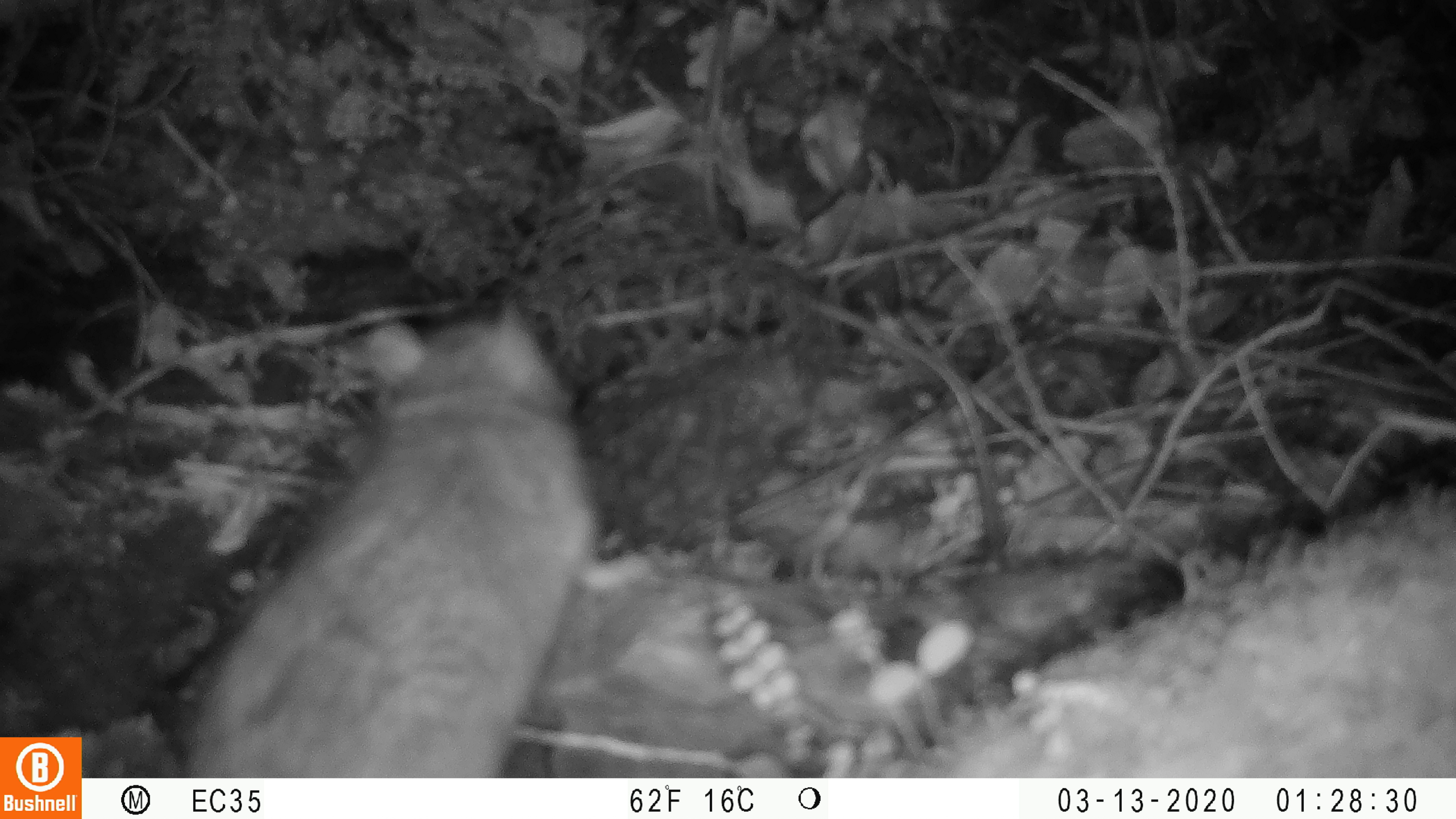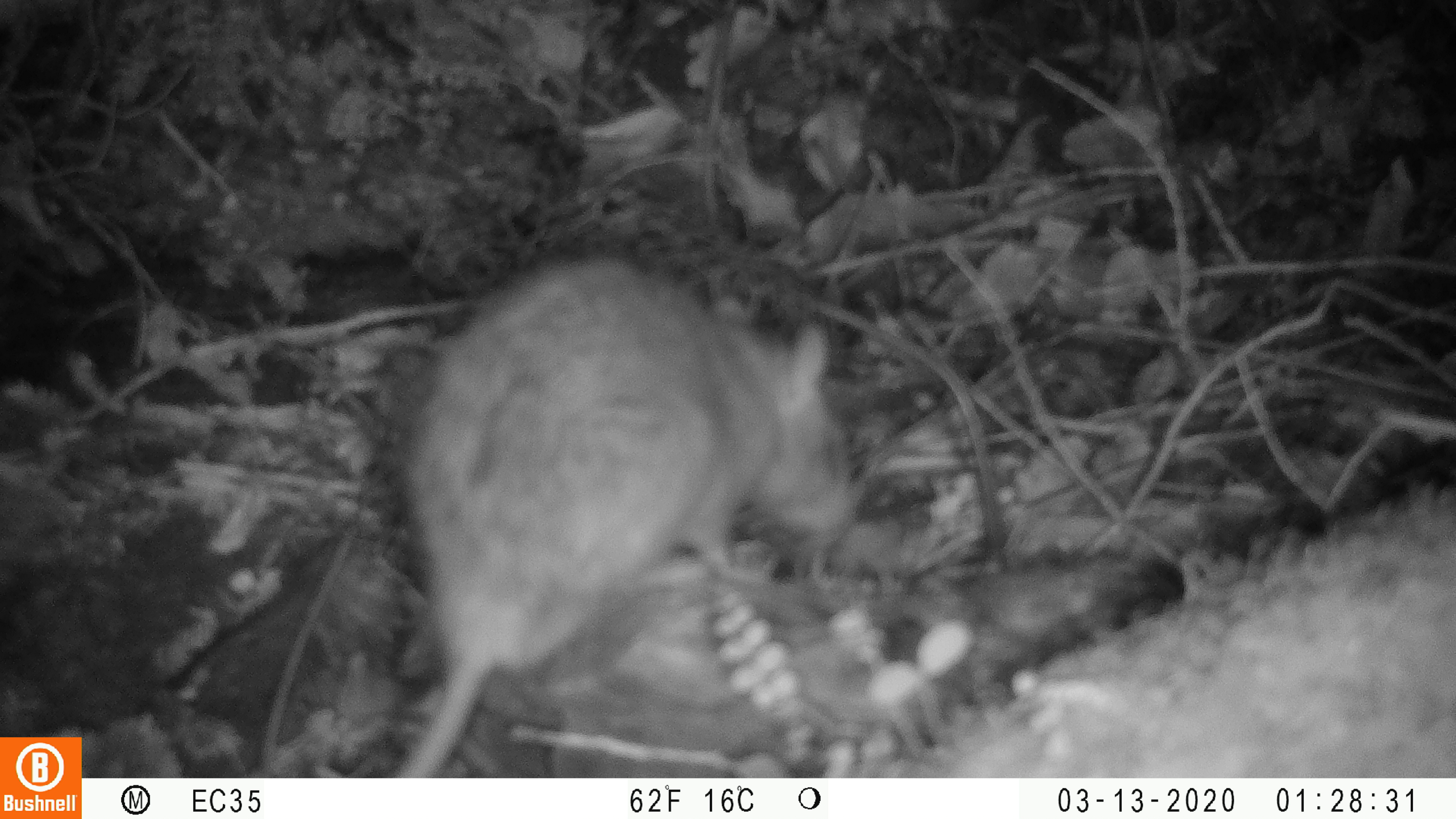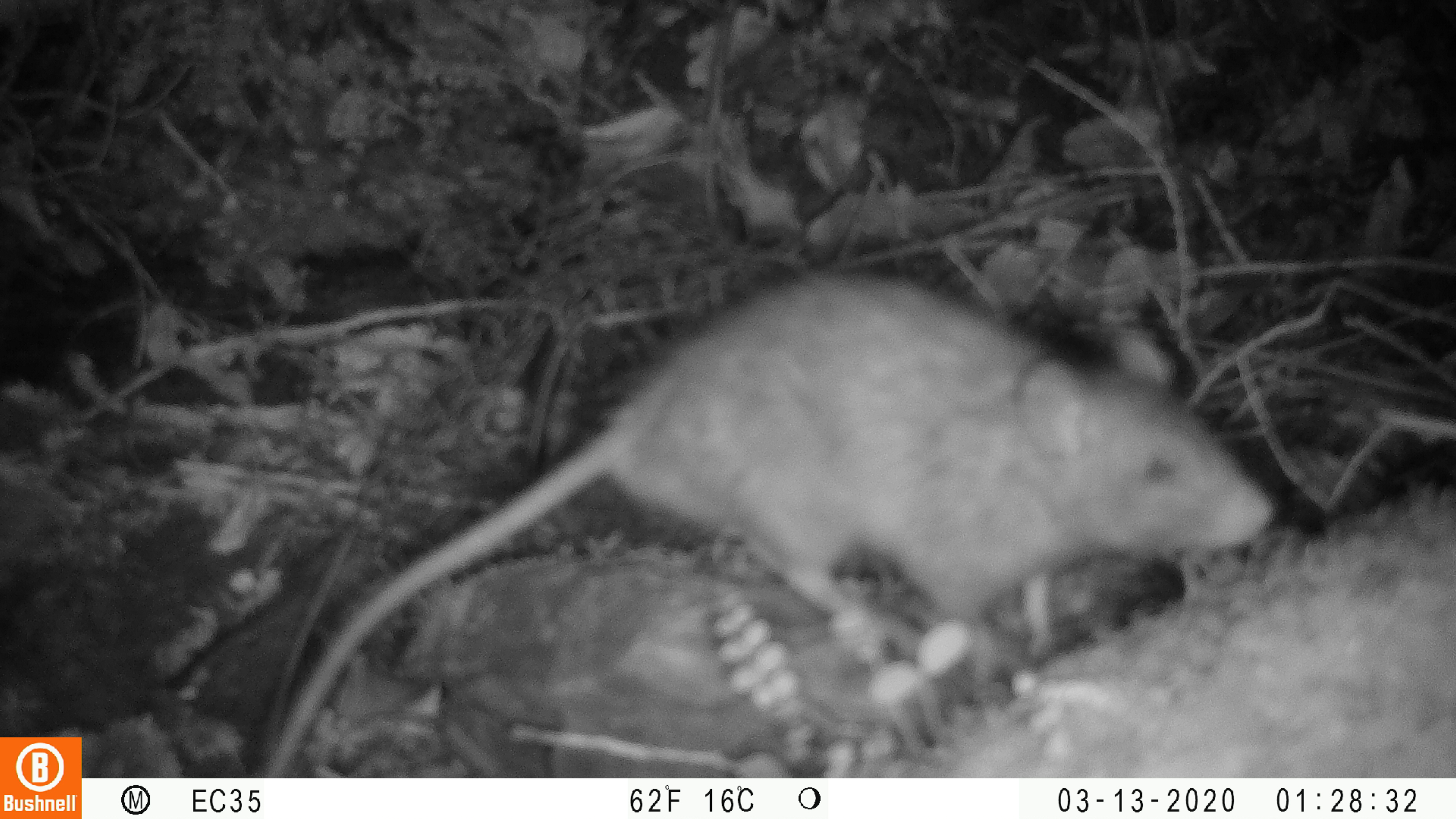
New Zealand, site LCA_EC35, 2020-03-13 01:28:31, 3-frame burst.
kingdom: Animalia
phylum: Chordata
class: Mammalia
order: Rodentia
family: Muridae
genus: Rattus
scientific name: Rattus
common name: rat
Rat (Rattus).